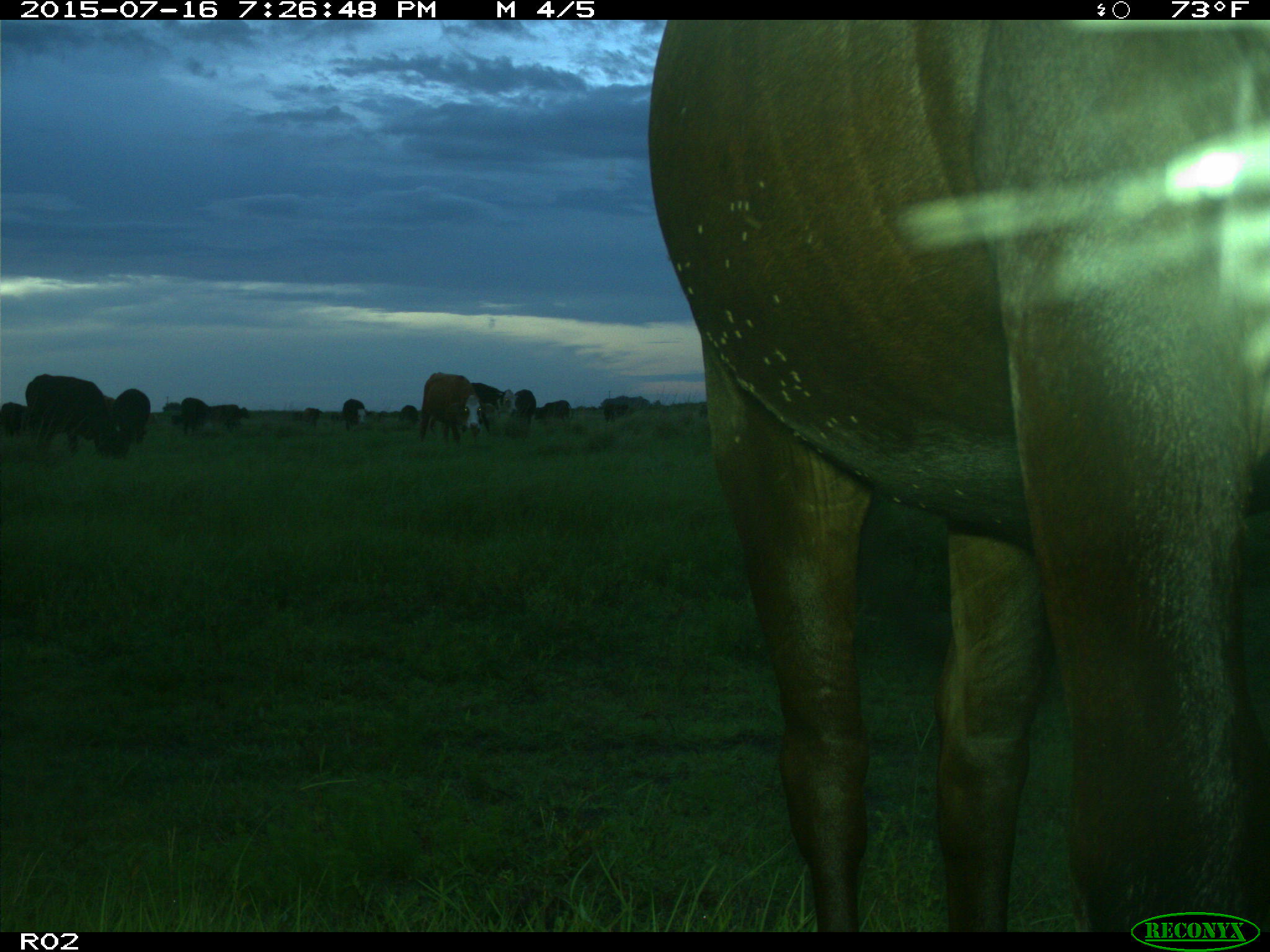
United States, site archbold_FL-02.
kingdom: Animalia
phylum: Chordata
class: Mammalia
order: Artiodactyla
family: Bovidae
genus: Bos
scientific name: Bos taurus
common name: domestic cow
Bos taurus (domestic cow).